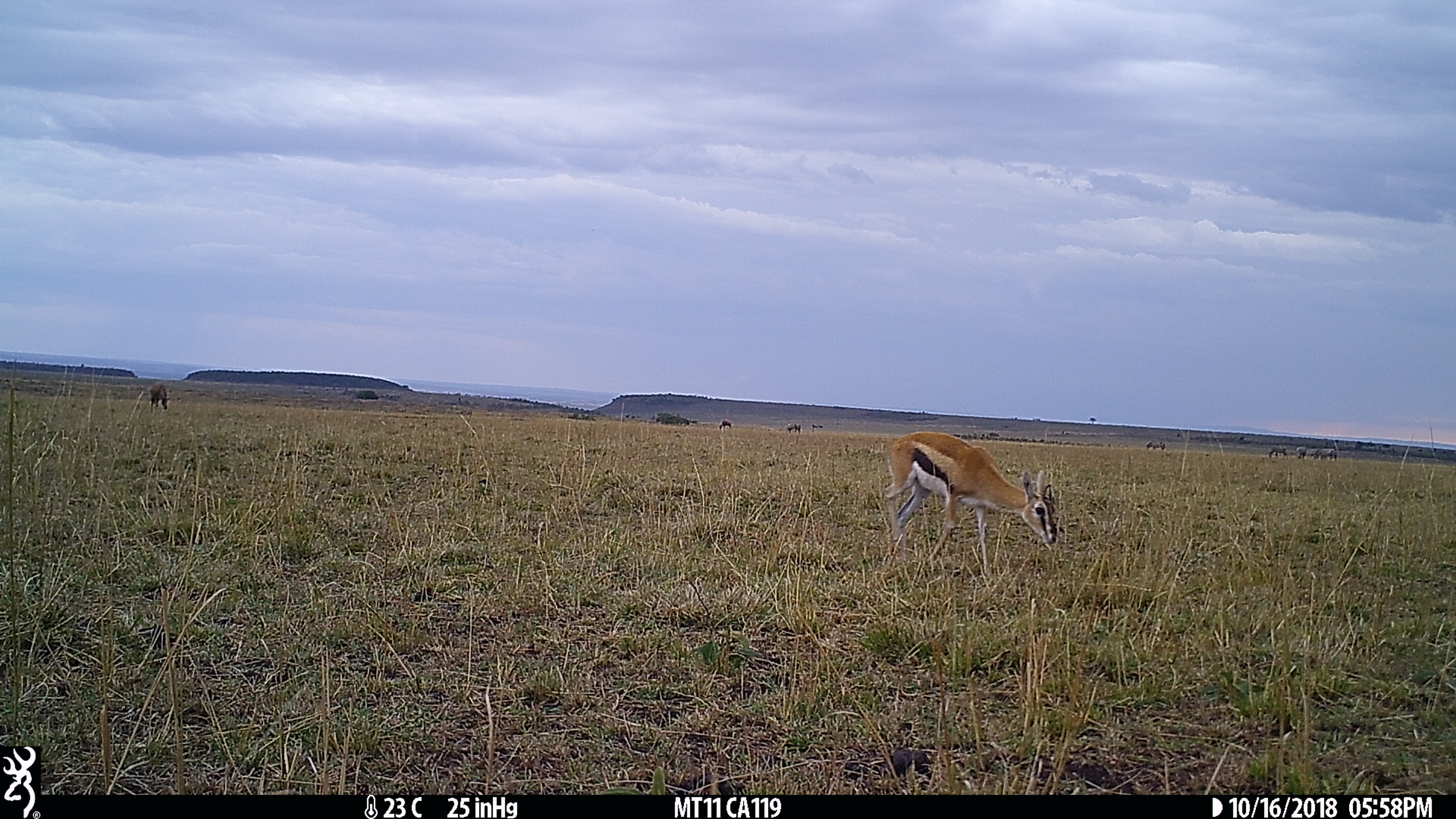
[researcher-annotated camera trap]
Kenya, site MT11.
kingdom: Animalia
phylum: Chordata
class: Mammalia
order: Artiodactyla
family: Bovidae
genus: Eudorcas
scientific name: Eudorcas thomsonii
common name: thomon's gazelle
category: gazelle thomsons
Gazelle thomsons (thomon's gazelle) (Eudorcas thomsonii).